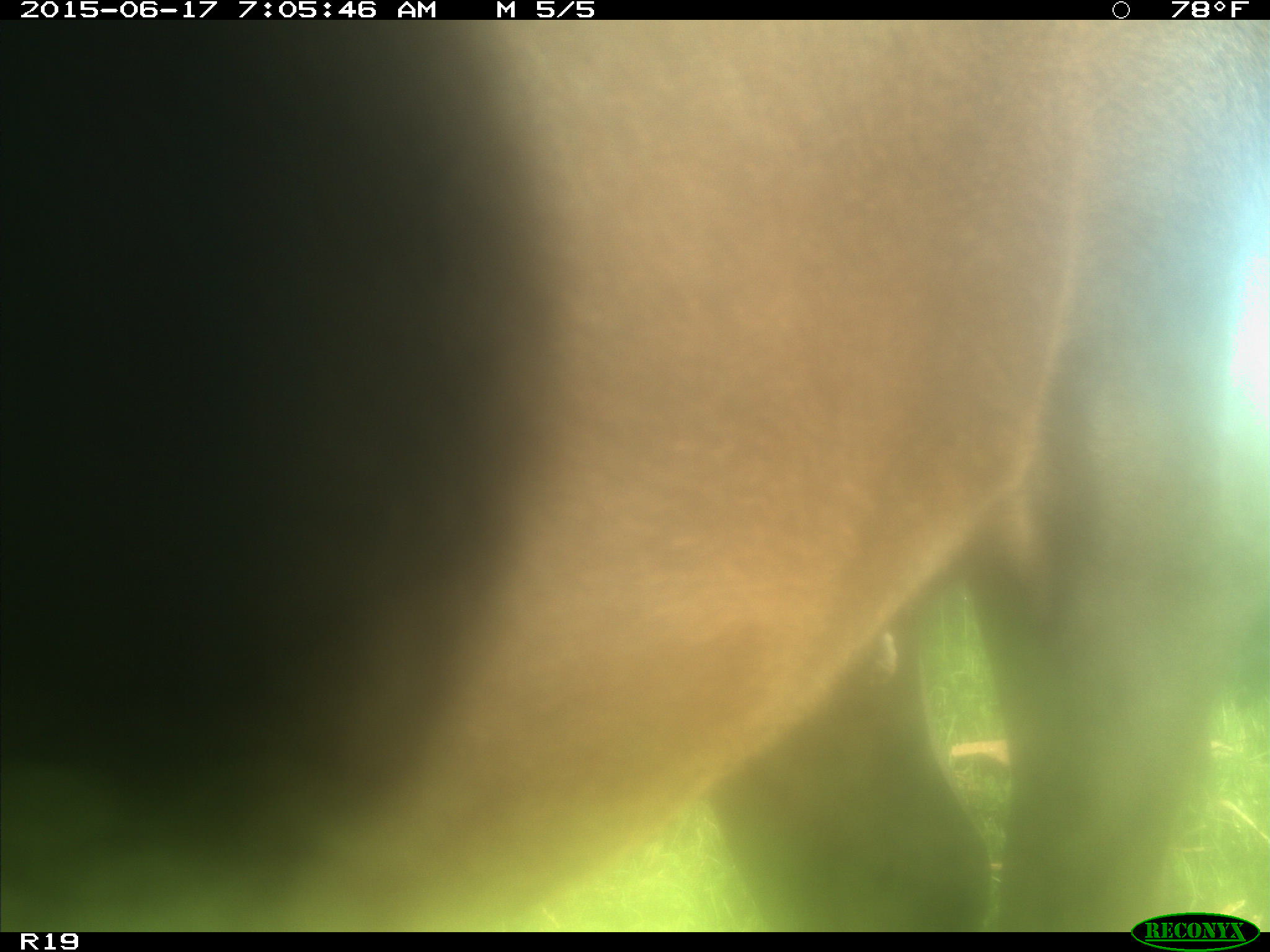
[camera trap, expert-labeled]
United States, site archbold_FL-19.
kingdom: Animalia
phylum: Chordata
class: Mammalia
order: Artiodactyla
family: Bovidae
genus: Bos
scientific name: Bos taurus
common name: domestic cow